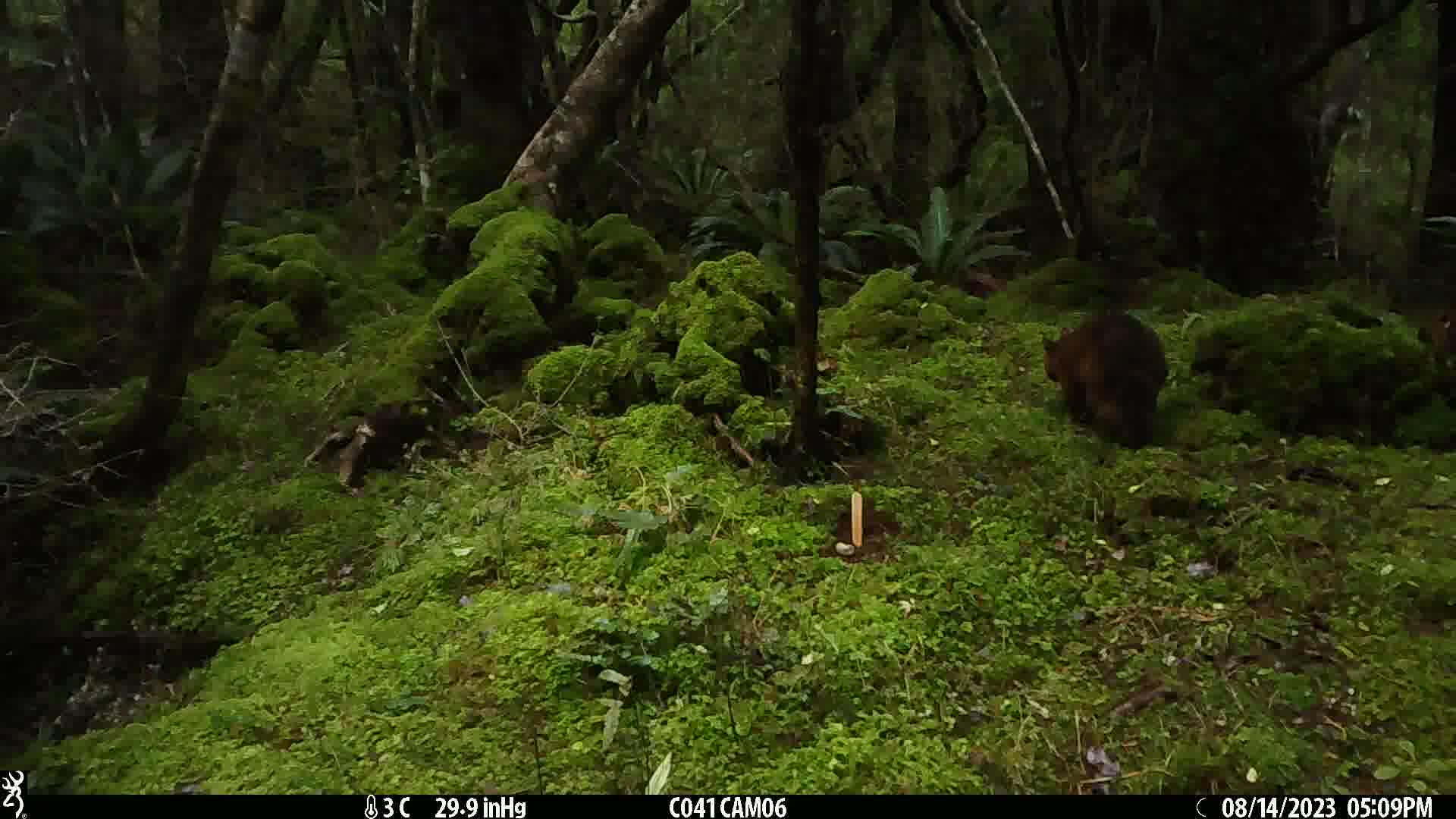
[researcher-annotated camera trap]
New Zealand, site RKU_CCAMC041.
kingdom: Animalia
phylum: Chordata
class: Mammalia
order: Diprotodontia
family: Phalangeridae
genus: Trichosurus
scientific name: Trichosurus vulpecula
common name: common brushtail possum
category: possum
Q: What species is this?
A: Possum (common brushtail possum) (Trichosurus vulpecula).